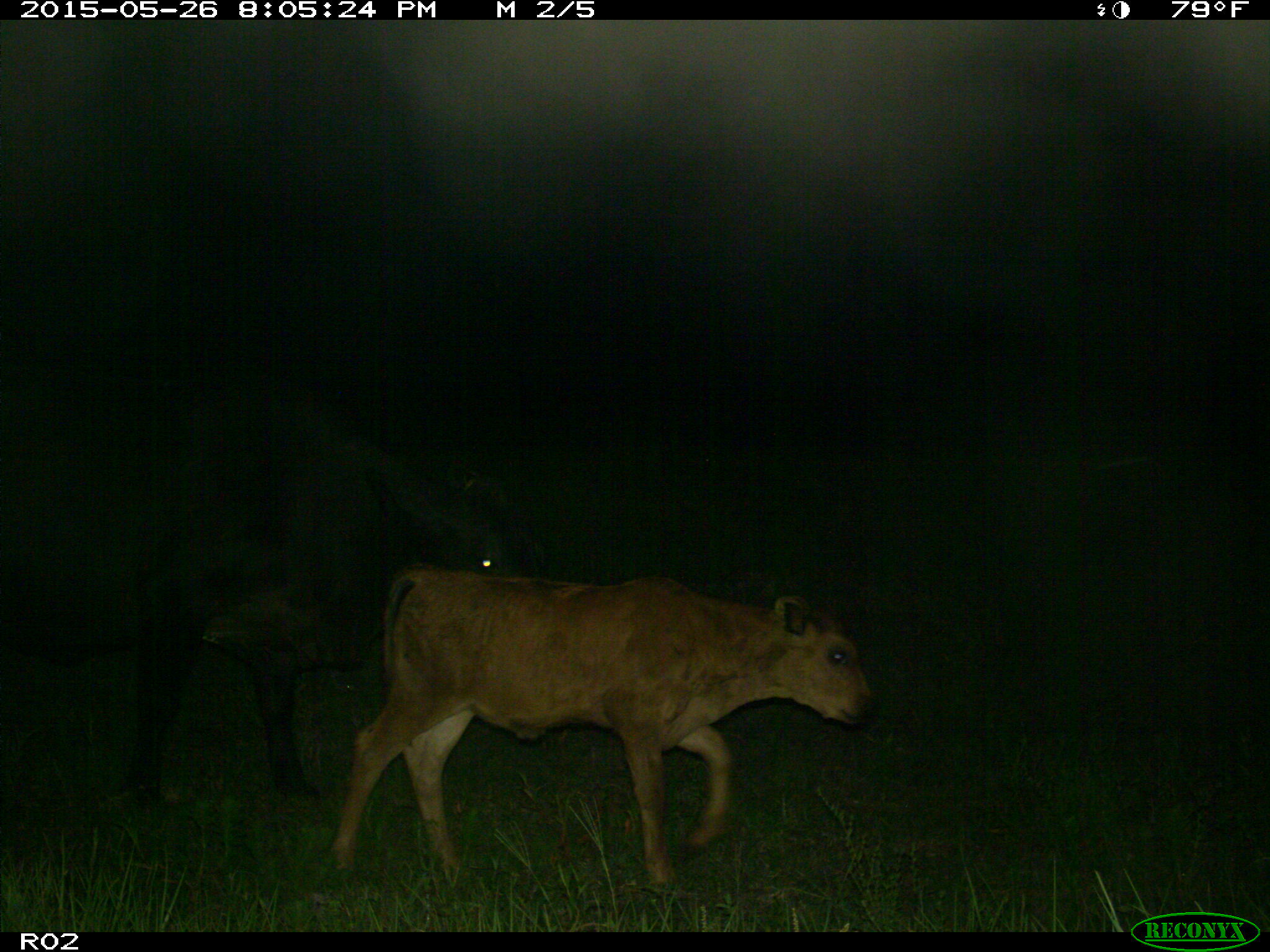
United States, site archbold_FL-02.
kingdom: Animalia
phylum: Chordata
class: Mammalia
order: Artiodactyla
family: Bovidae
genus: Bos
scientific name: Bos taurus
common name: domestic cow